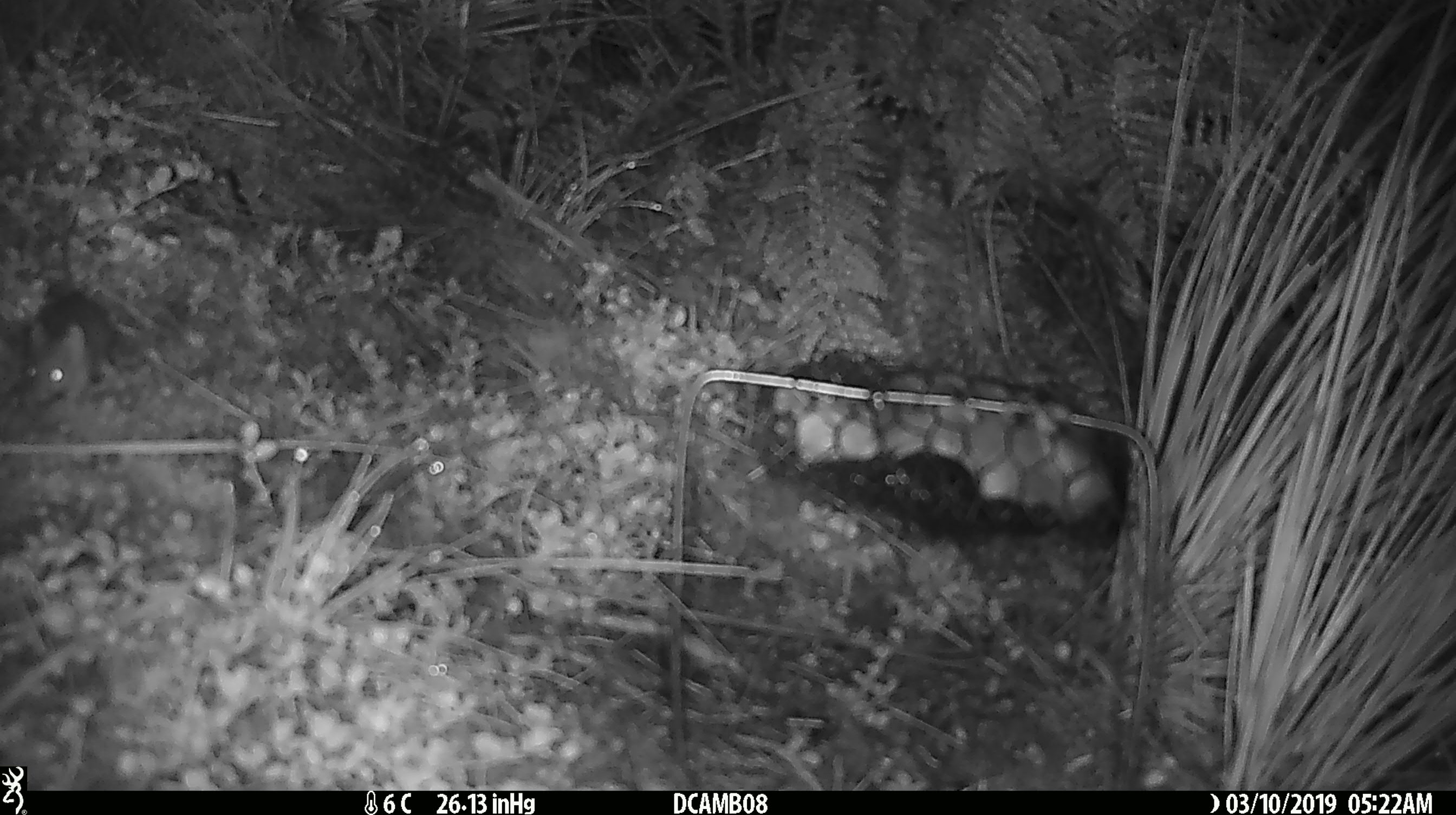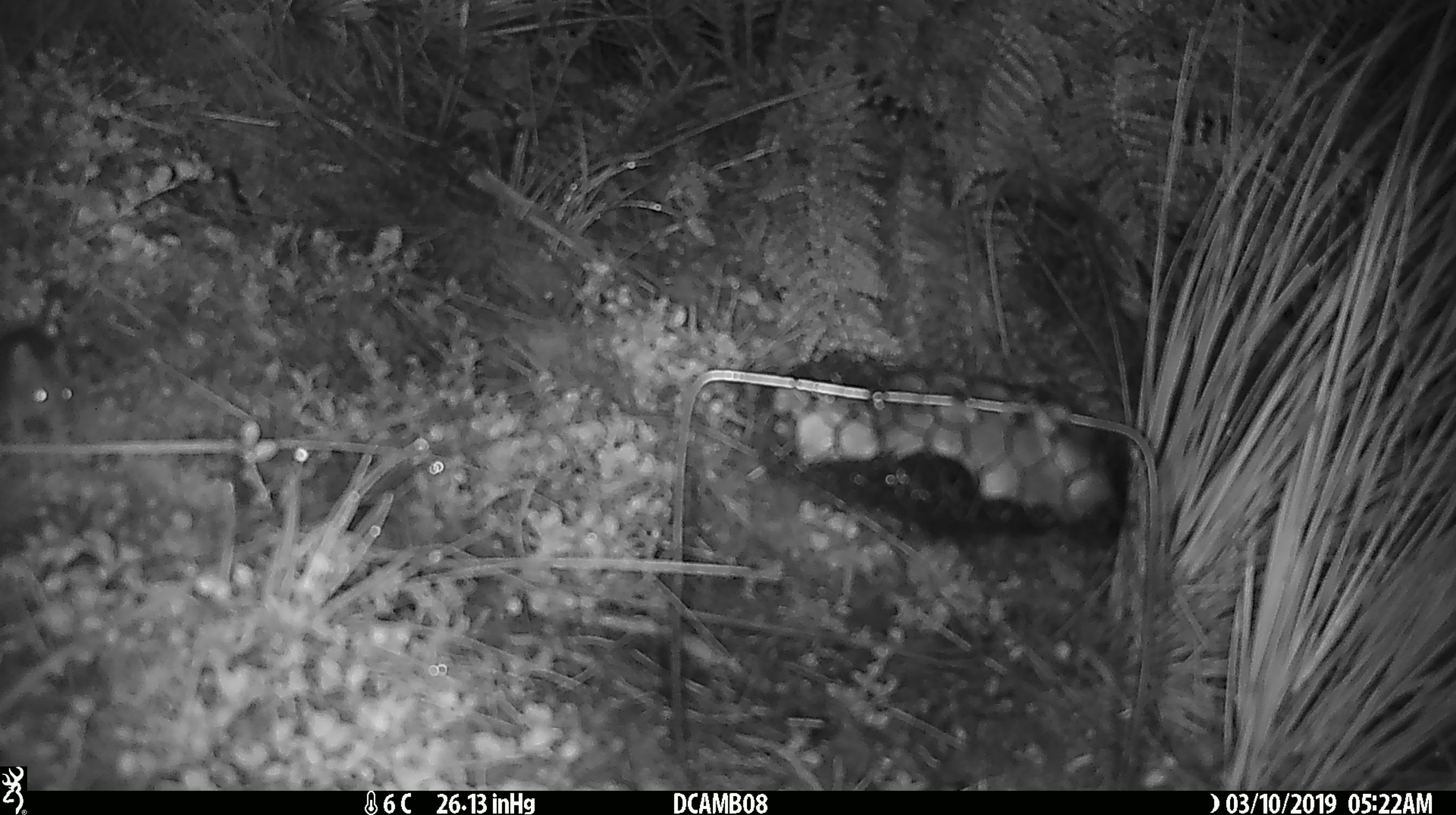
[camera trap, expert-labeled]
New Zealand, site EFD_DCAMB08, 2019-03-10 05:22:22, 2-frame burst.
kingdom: Animalia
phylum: Chordata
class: Mammalia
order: Rodentia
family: Muridae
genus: Mus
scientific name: Mus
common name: mouse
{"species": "mouse (Mus)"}